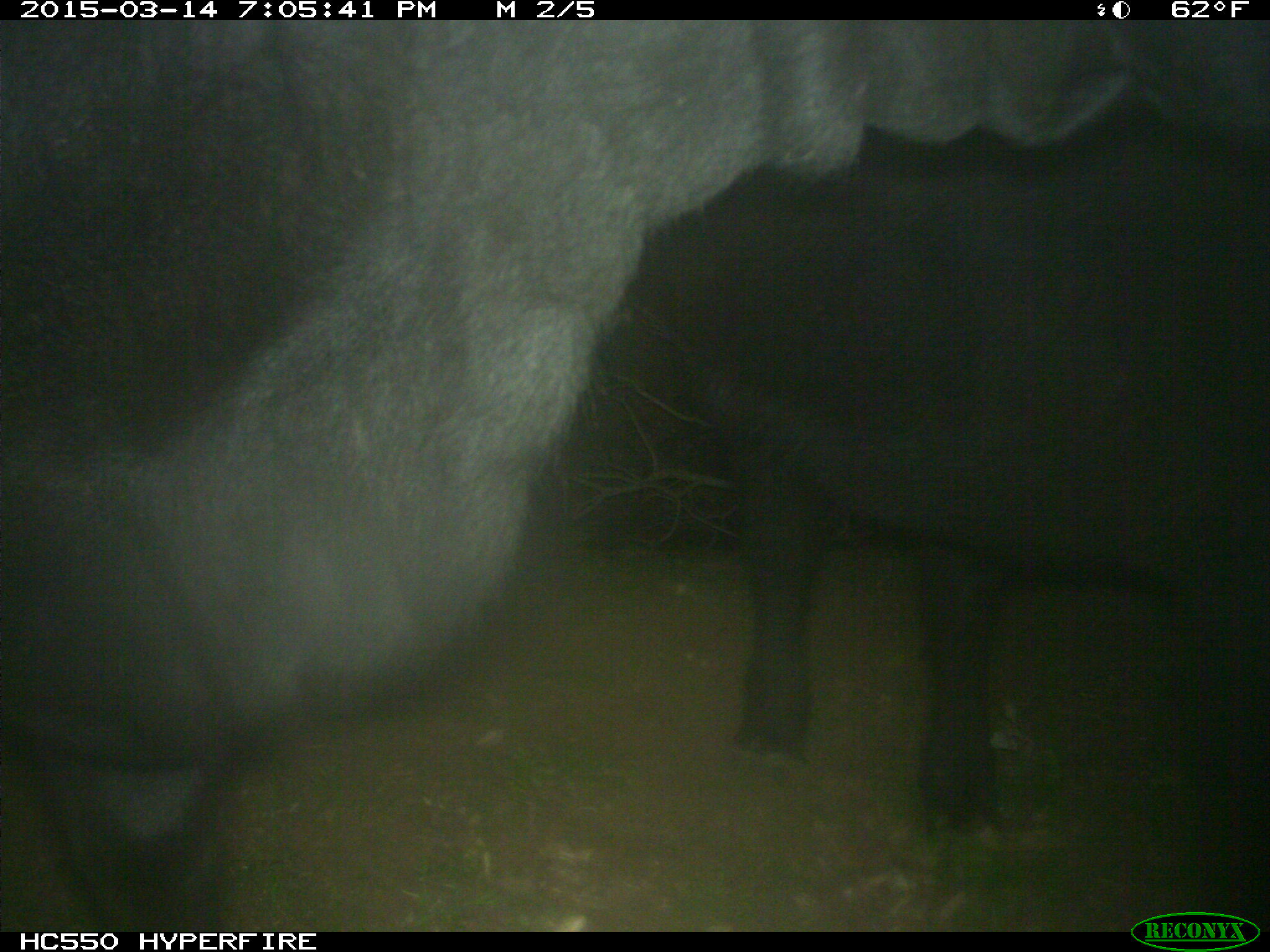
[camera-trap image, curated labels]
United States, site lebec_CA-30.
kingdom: Animalia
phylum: Chordata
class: Mammalia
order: Artiodactyla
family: Bovidae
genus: Bos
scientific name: Bos taurus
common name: domestic cow